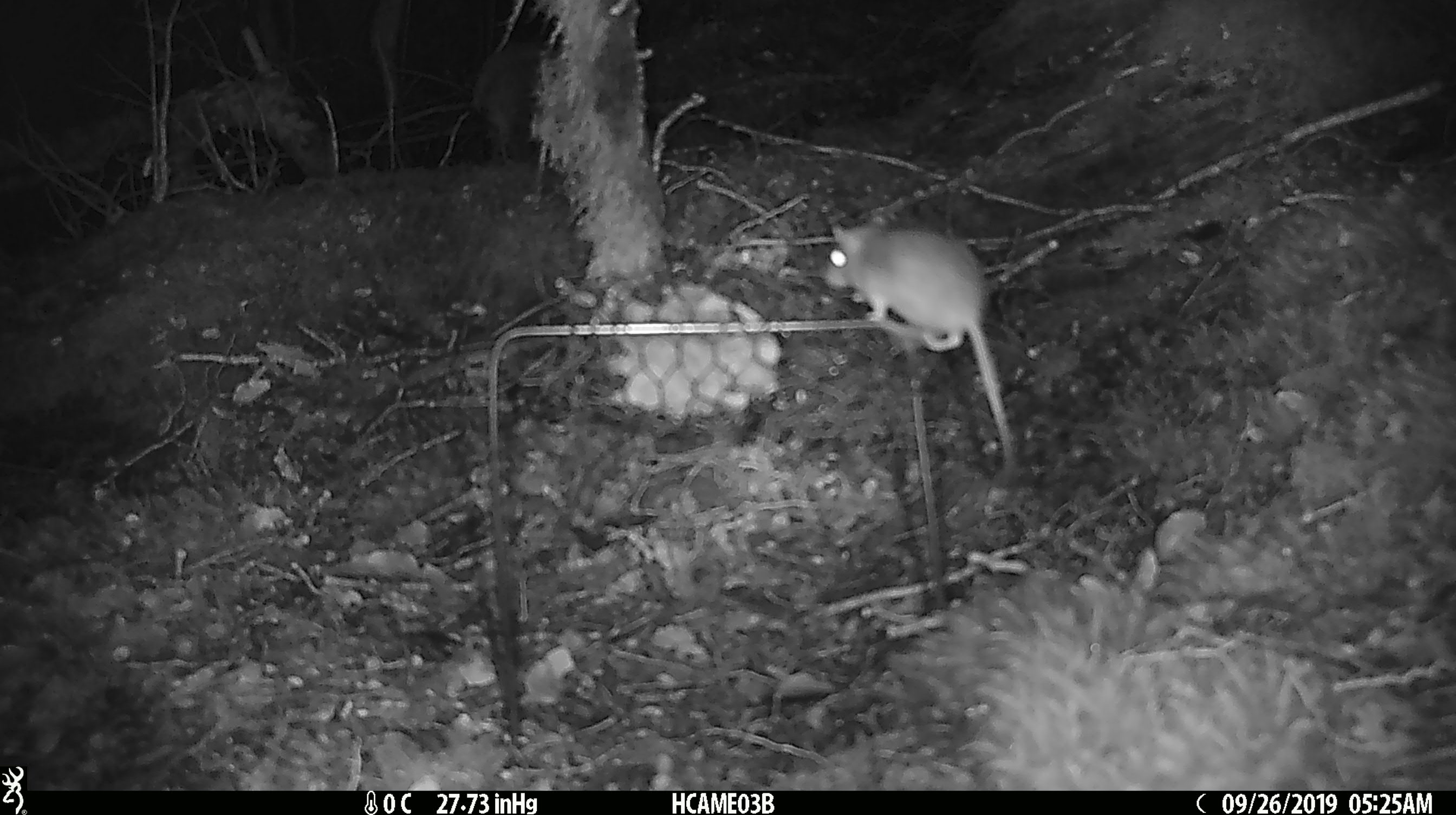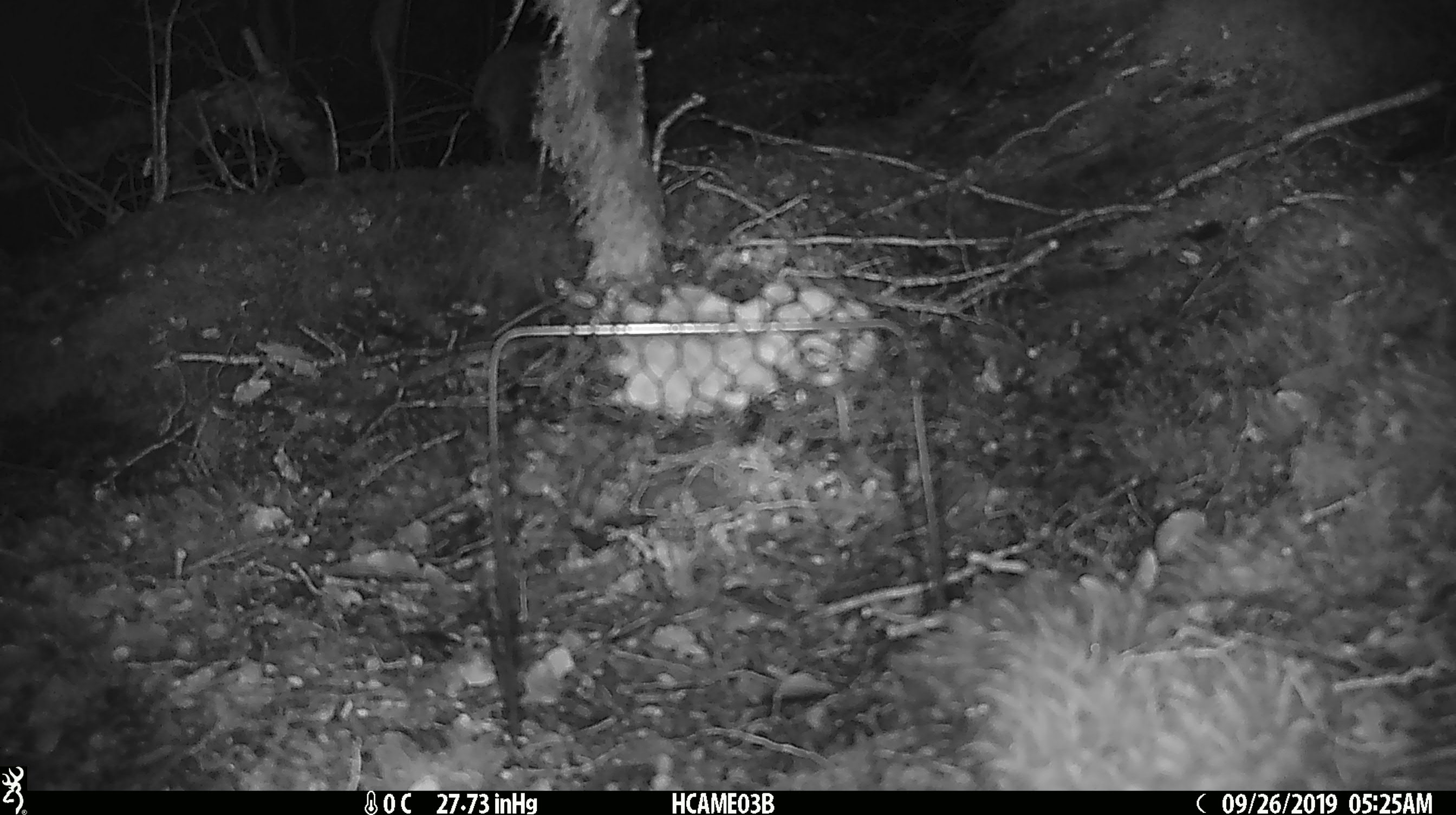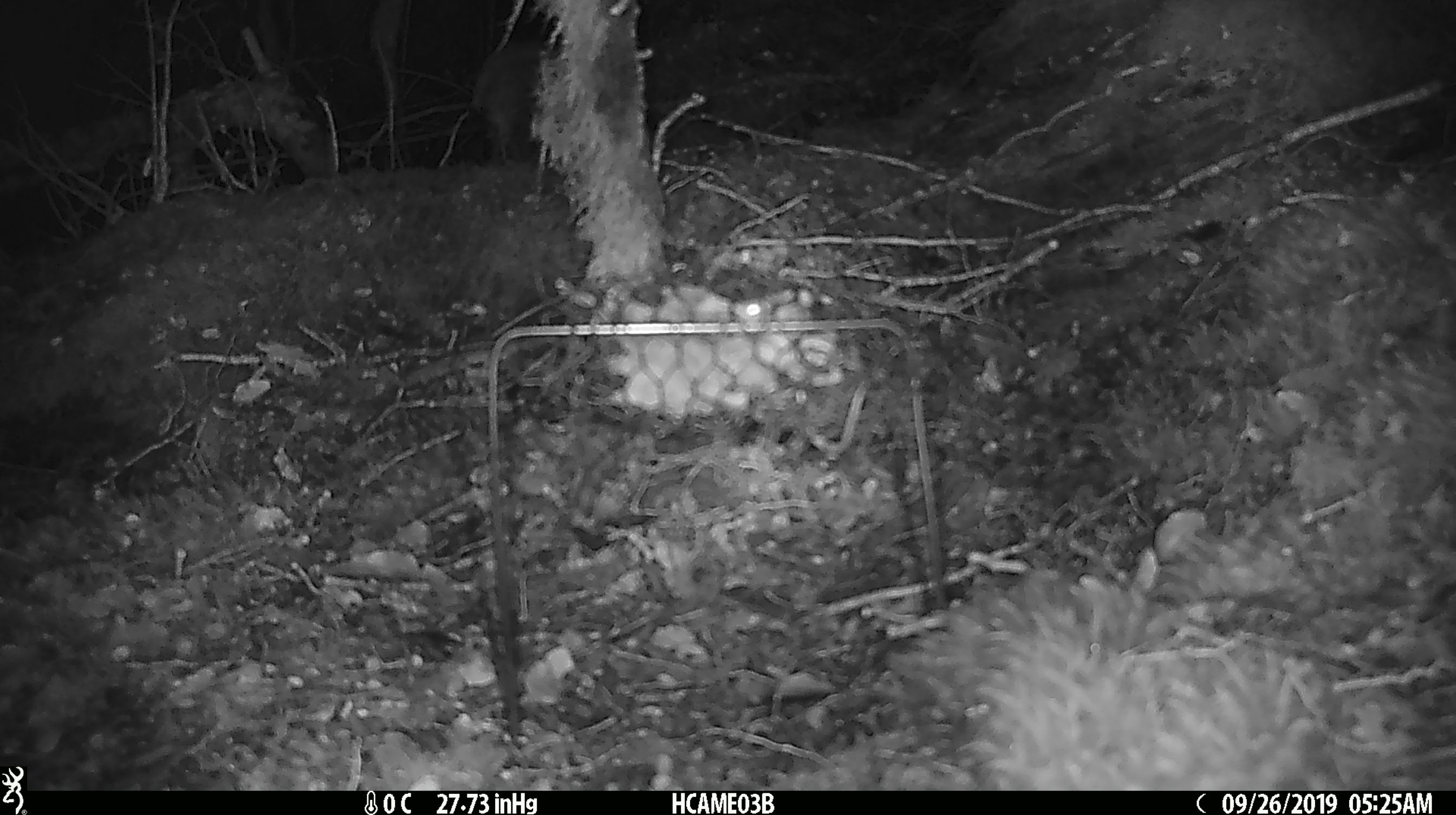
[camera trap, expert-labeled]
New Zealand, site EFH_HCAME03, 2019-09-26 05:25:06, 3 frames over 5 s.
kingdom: Animalia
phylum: Chordata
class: Mammalia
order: Rodentia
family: Muridae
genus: Mus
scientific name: Mus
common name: mouse